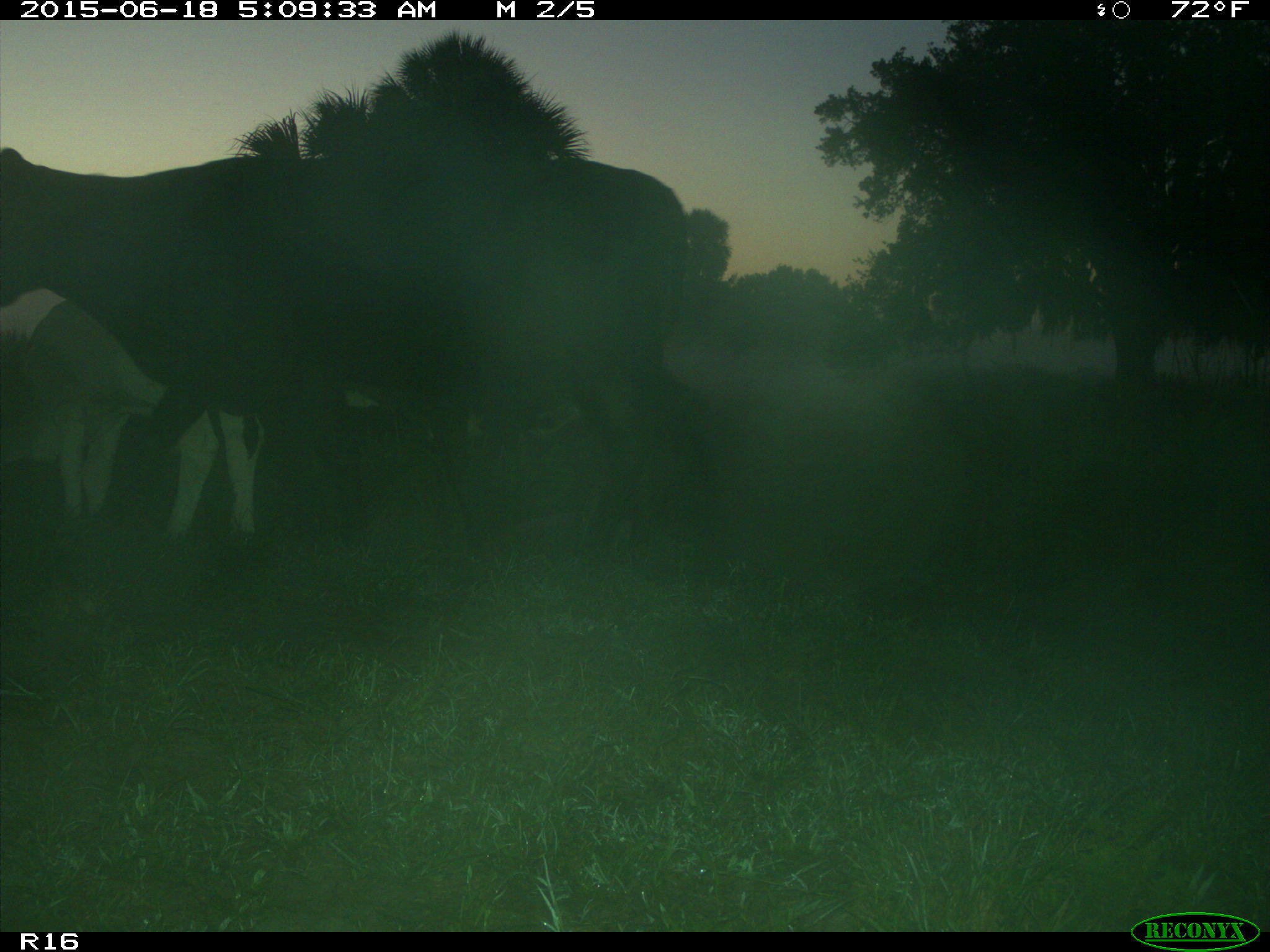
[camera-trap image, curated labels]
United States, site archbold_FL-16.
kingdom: Animalia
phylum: Chordata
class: Mammalia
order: Artiodactyla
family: Bovidae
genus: Bos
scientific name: Bos taurus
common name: domestic cow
Bos taurus (domestic cow).